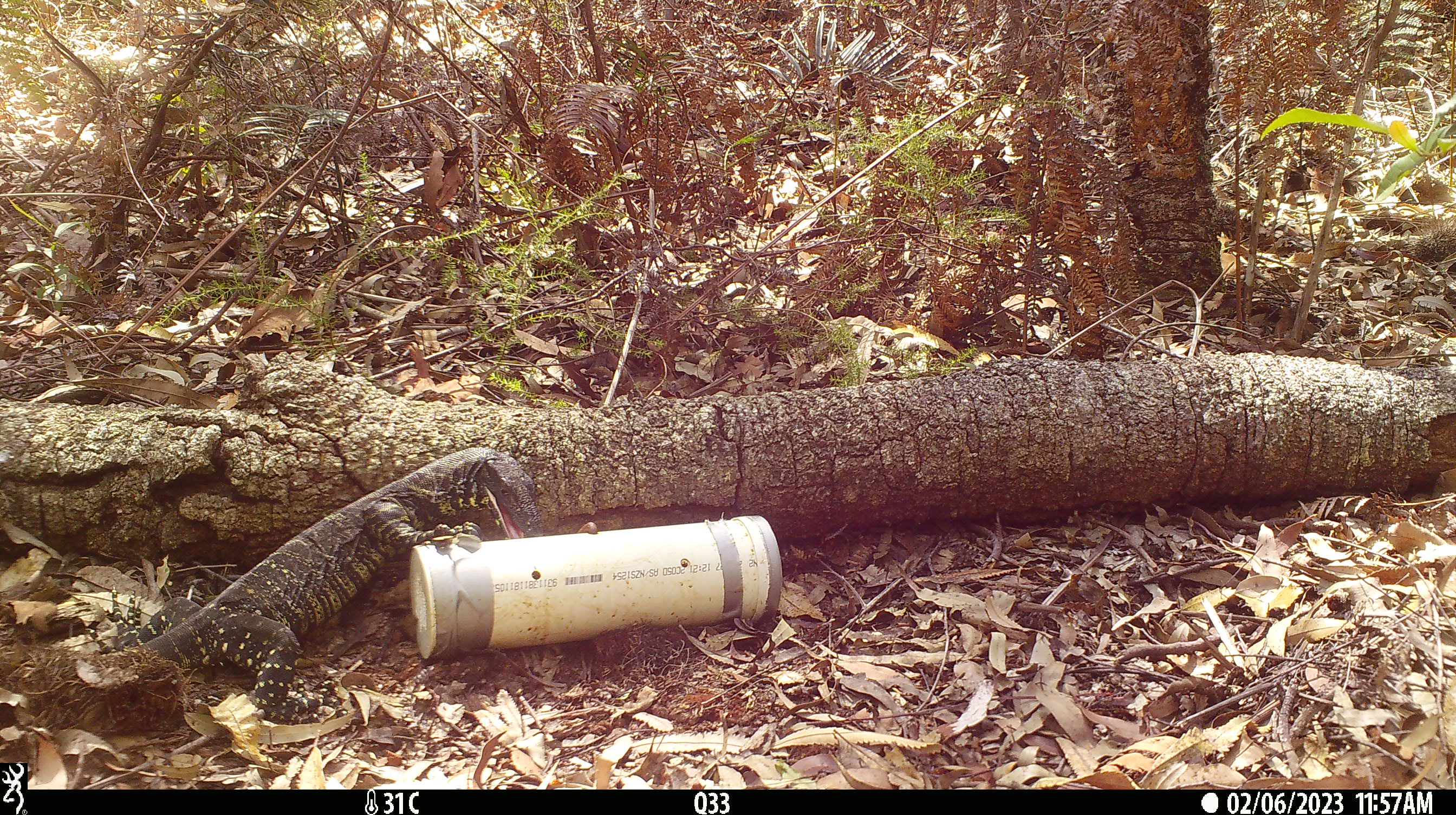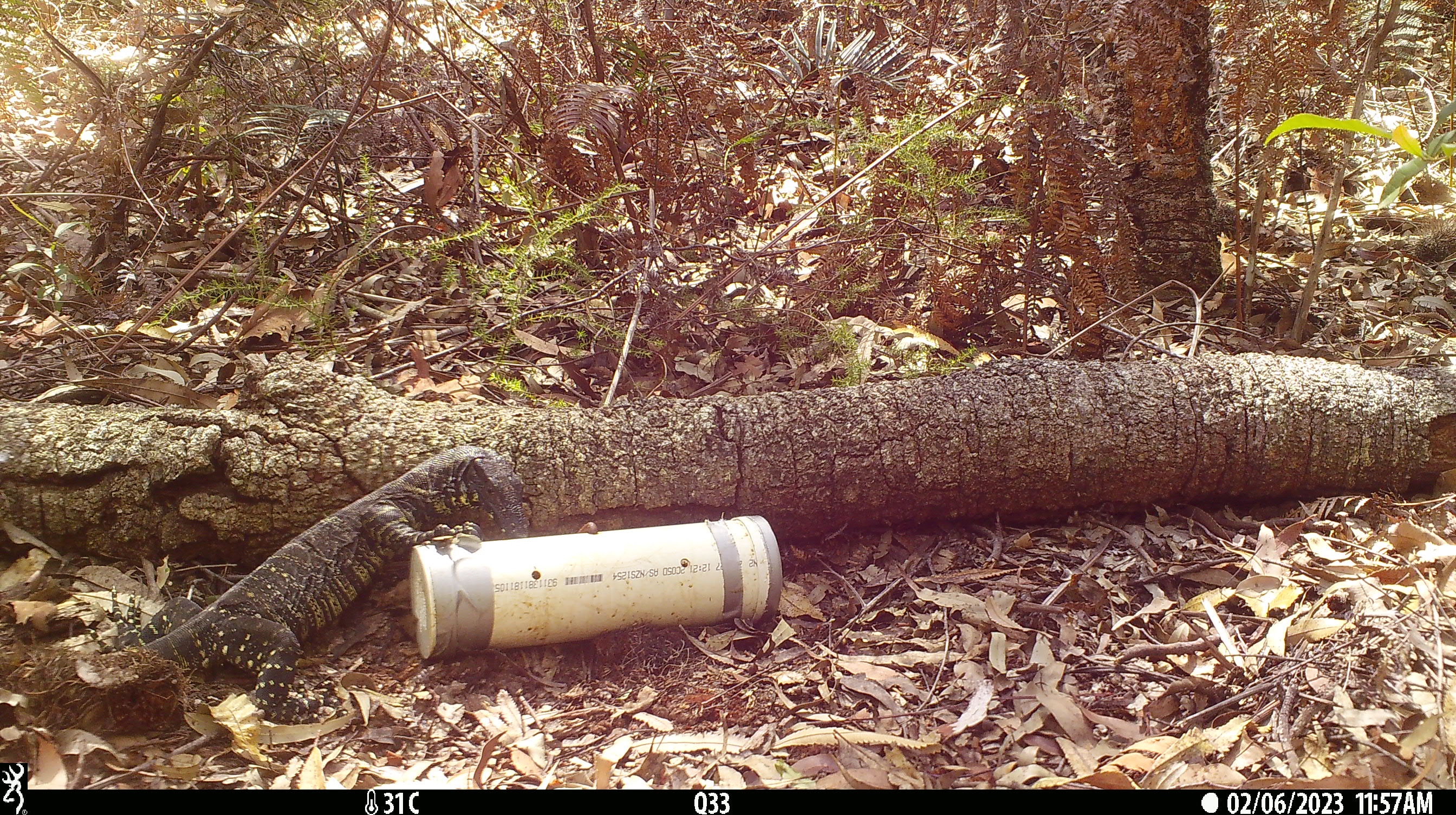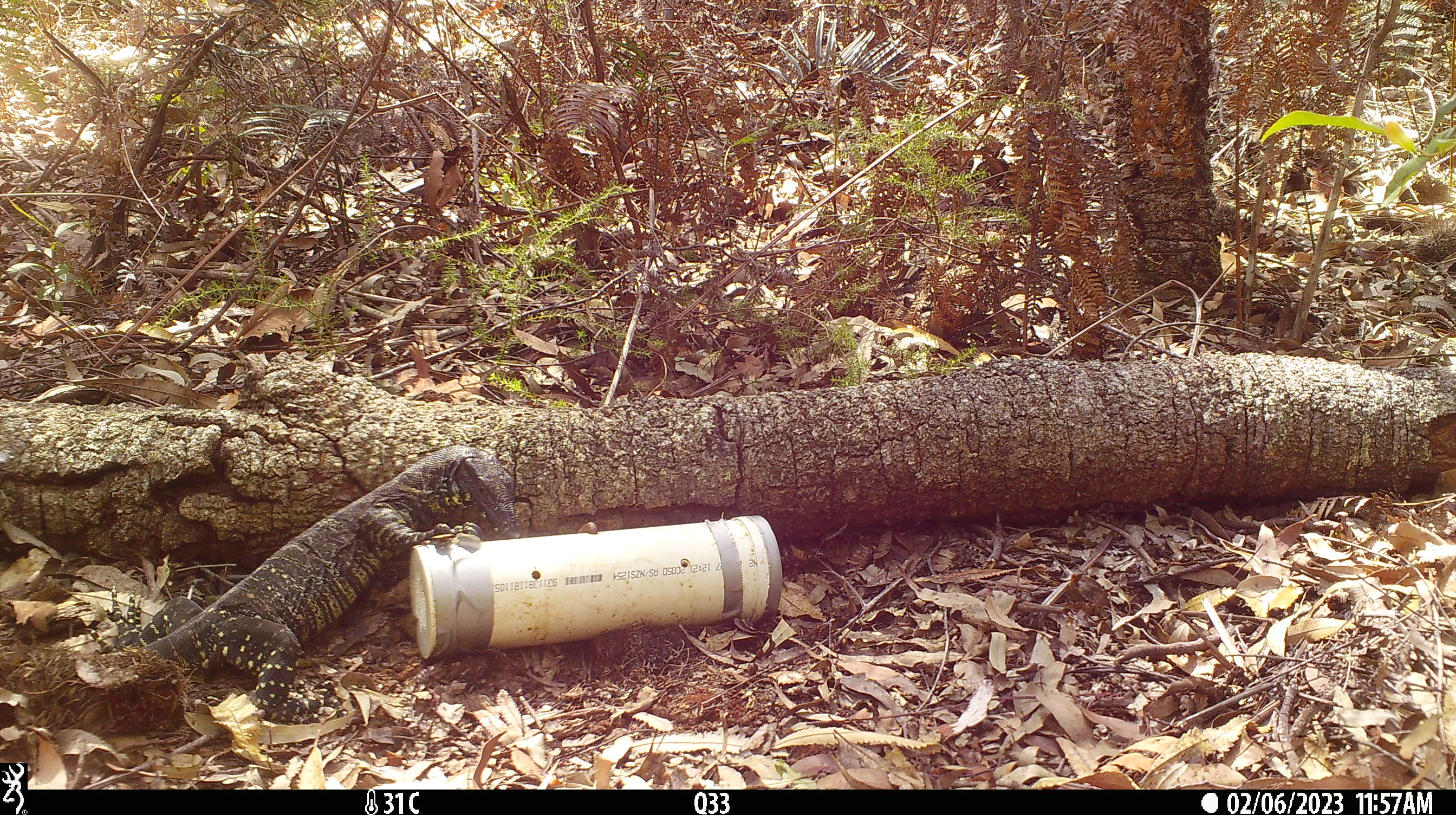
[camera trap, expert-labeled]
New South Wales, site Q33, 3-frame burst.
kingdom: Animalia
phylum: Chordata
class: Reptilia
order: Squamata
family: Varanidae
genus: Varanus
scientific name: Varanus varius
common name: lace monitor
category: goanna